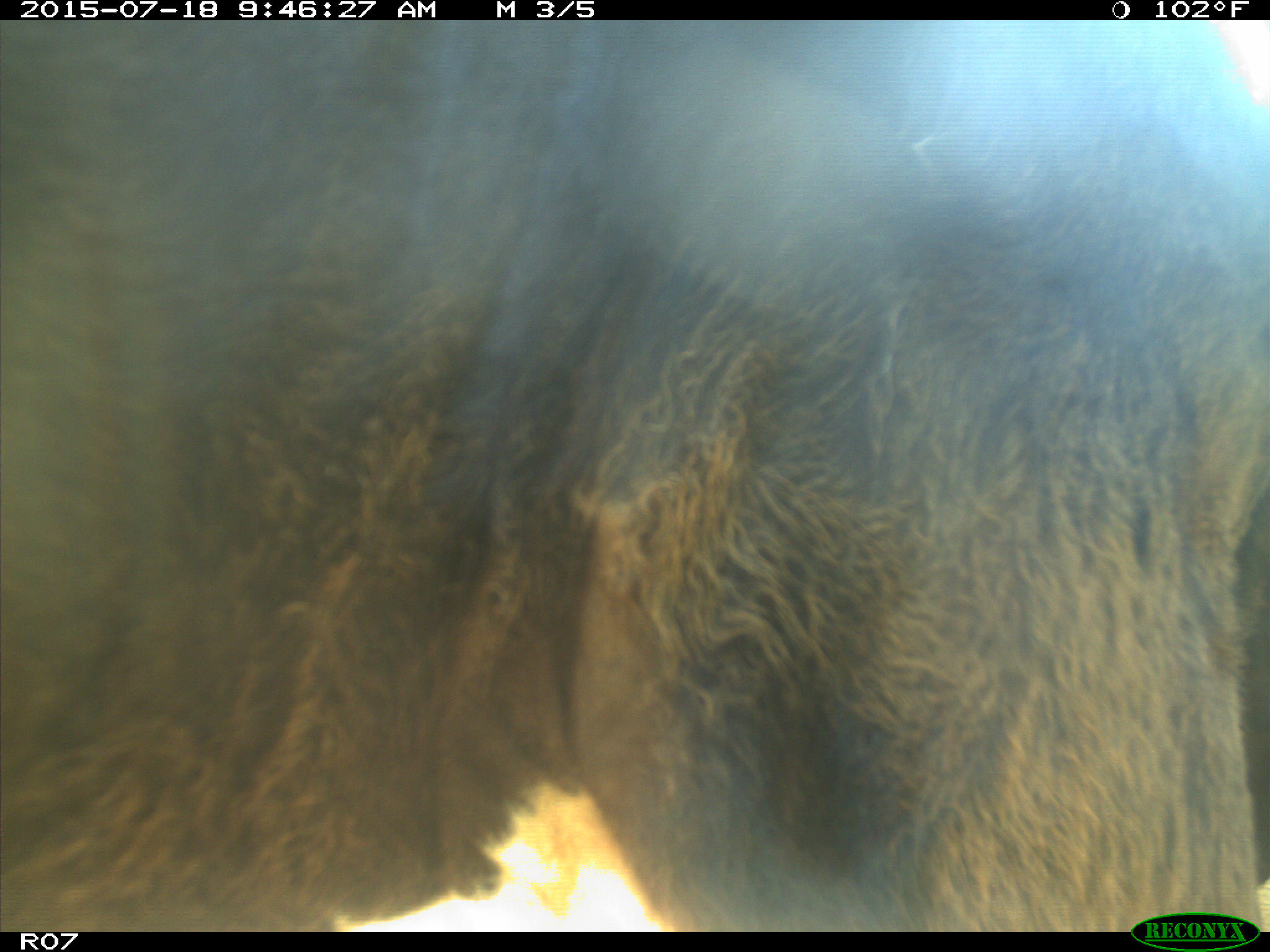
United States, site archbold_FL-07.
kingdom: Animalia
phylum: Chordata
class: Mammalia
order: Artiodactyla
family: Bovidae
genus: Bos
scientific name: Bos taurus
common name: domestic cow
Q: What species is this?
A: Bos taurus (domestic cow).